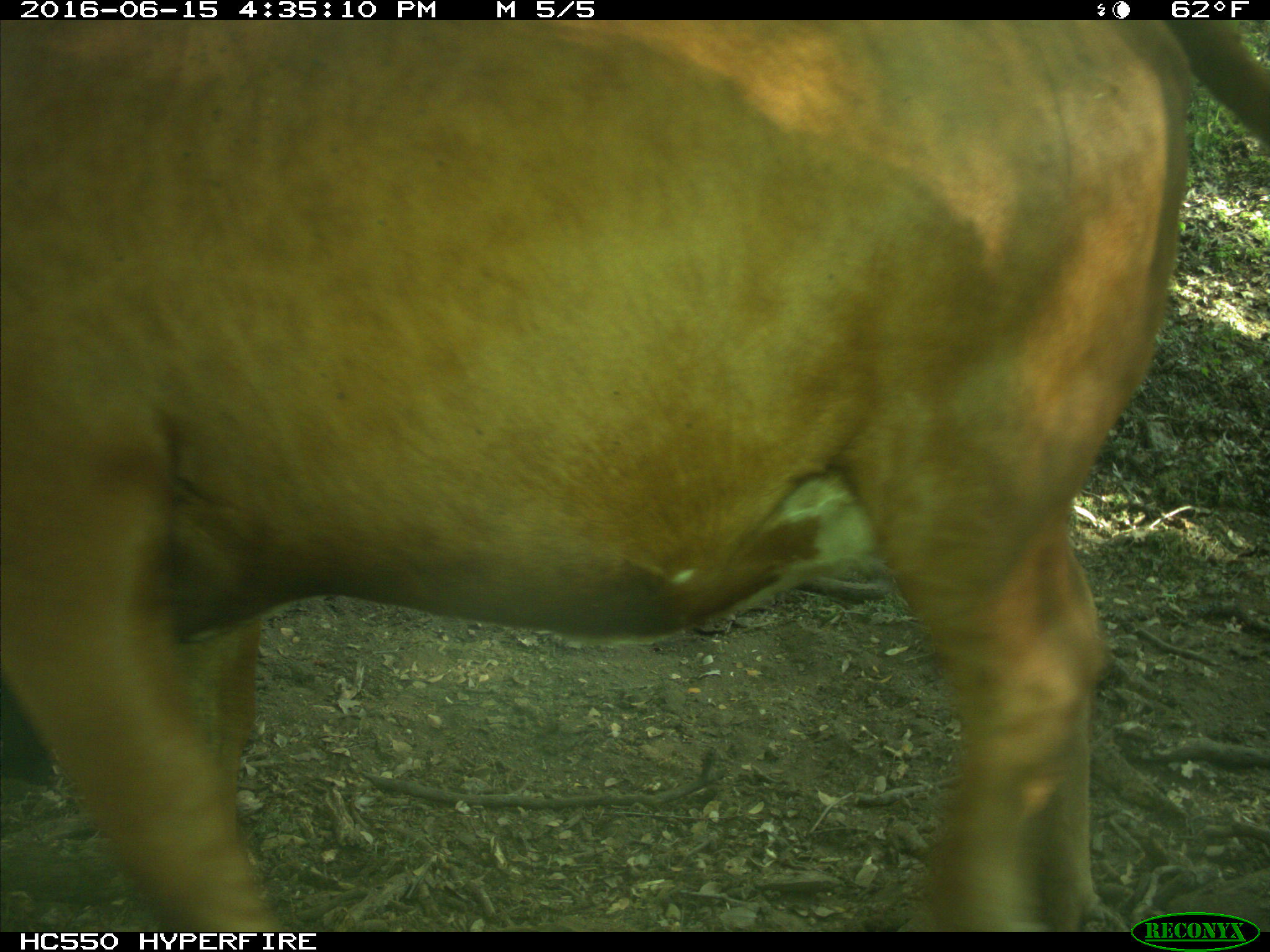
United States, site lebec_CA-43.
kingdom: Animalia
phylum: Chordata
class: Mammalia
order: Artiodactyla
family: Bovidae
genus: Bos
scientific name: Bos taurus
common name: domestic cow